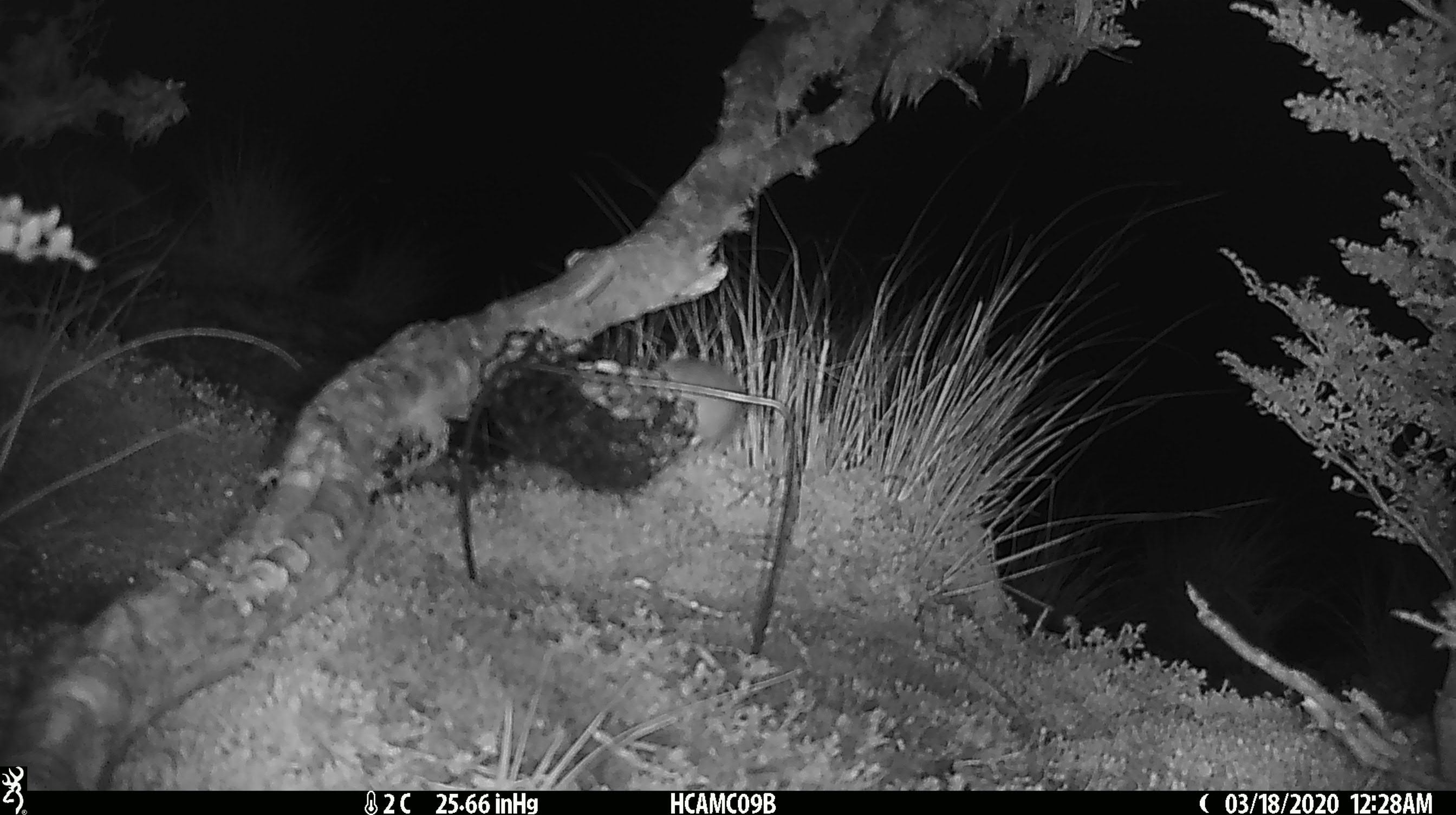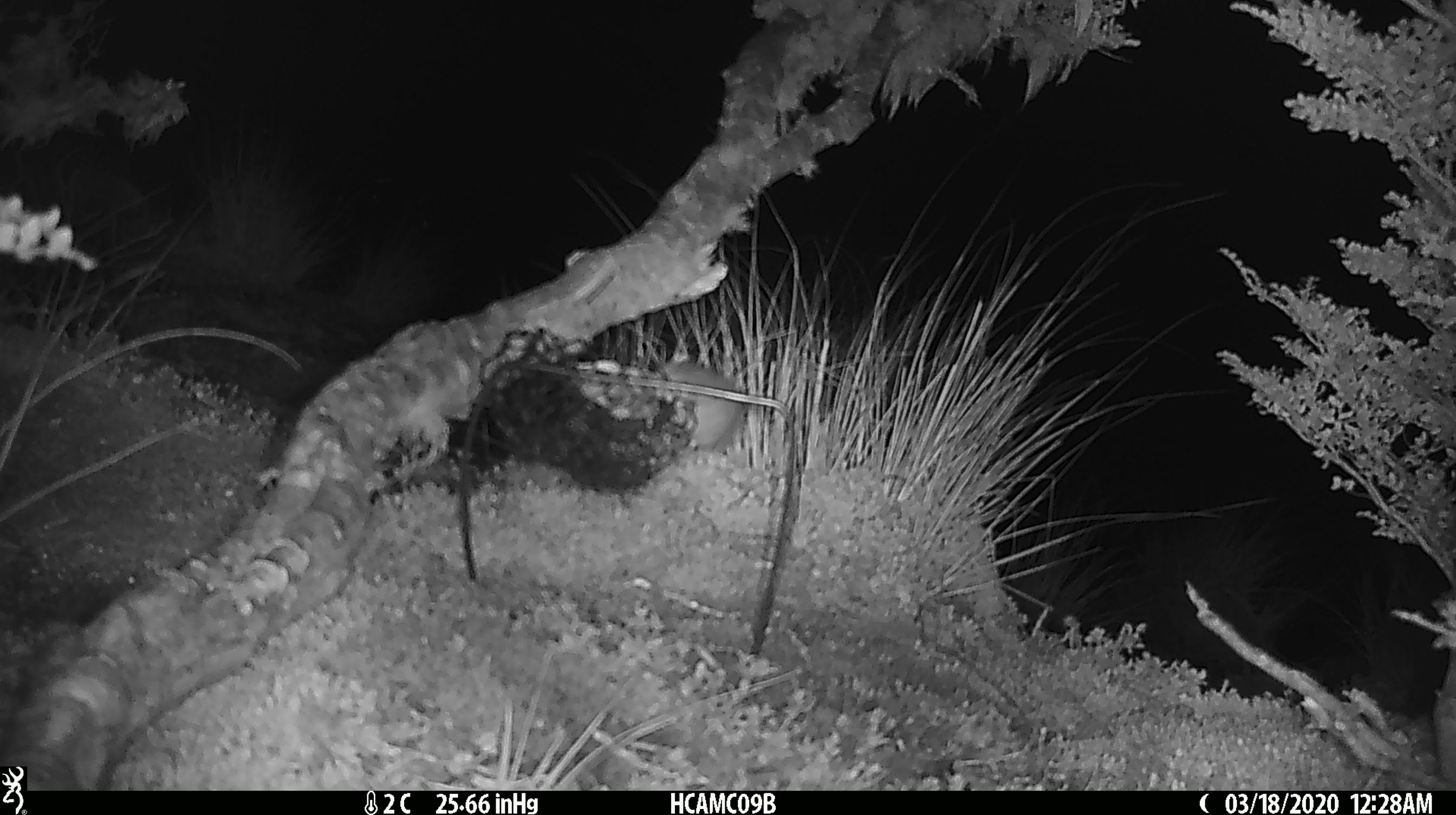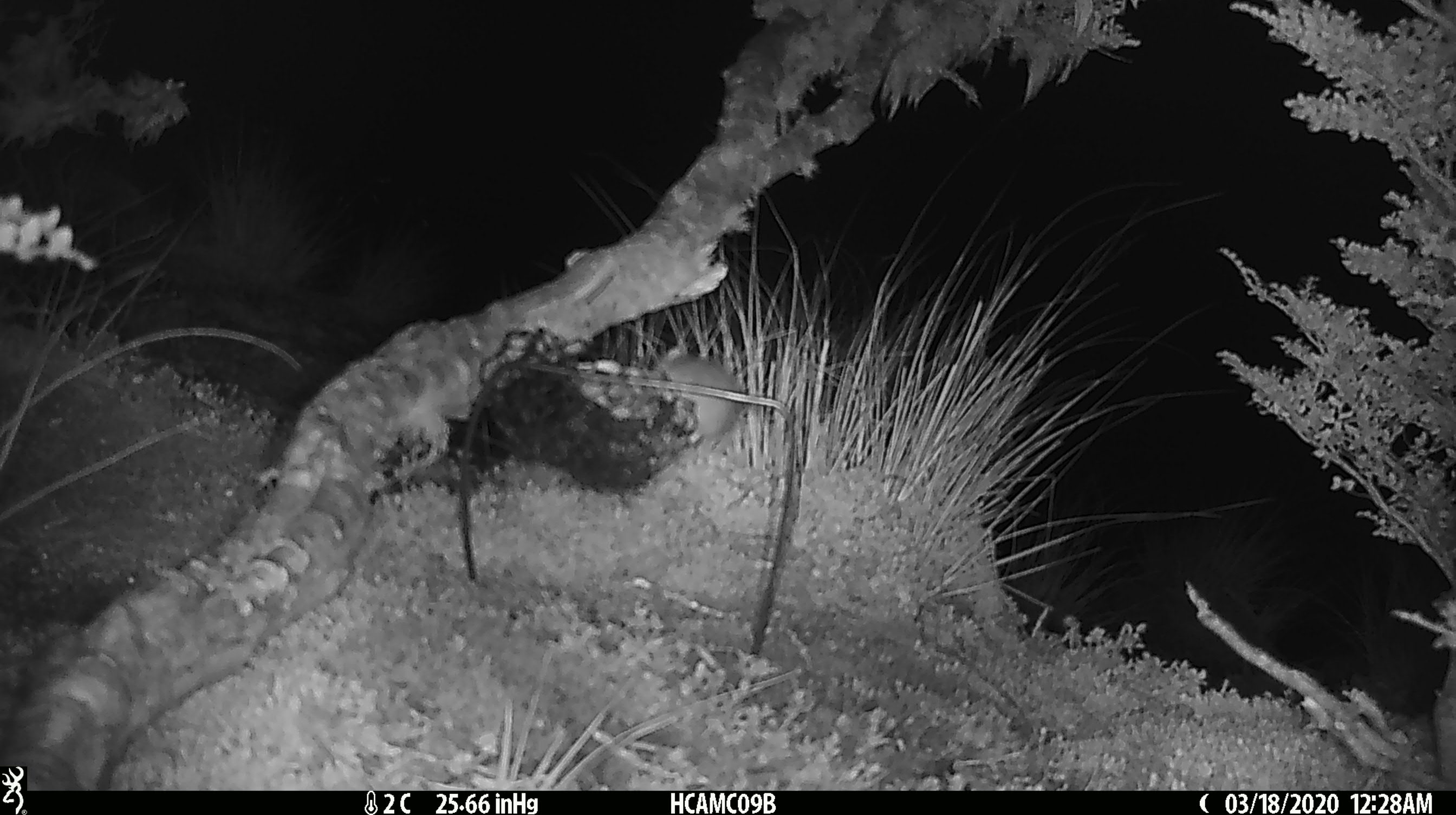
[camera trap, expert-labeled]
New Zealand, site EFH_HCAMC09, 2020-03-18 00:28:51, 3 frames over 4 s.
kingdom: Animalia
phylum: Chordata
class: Mammalia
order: Rodentia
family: Muridae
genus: Mus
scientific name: Mus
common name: mouse